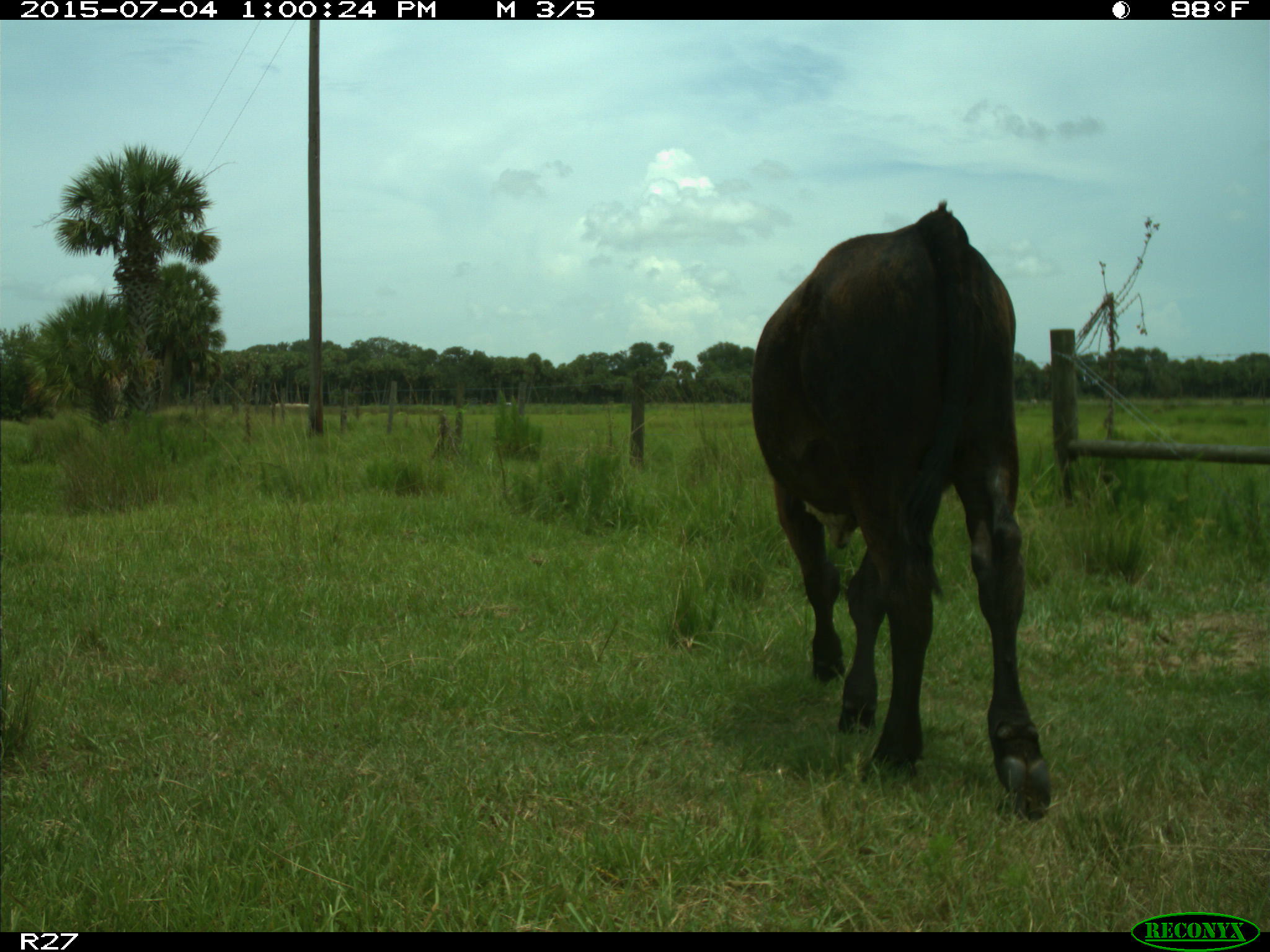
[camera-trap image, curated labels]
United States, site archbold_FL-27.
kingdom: Animalia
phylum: Chordata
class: Mammalia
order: Artiodactyla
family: Bovidae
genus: Bos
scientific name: Bos taurus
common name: domestic cow